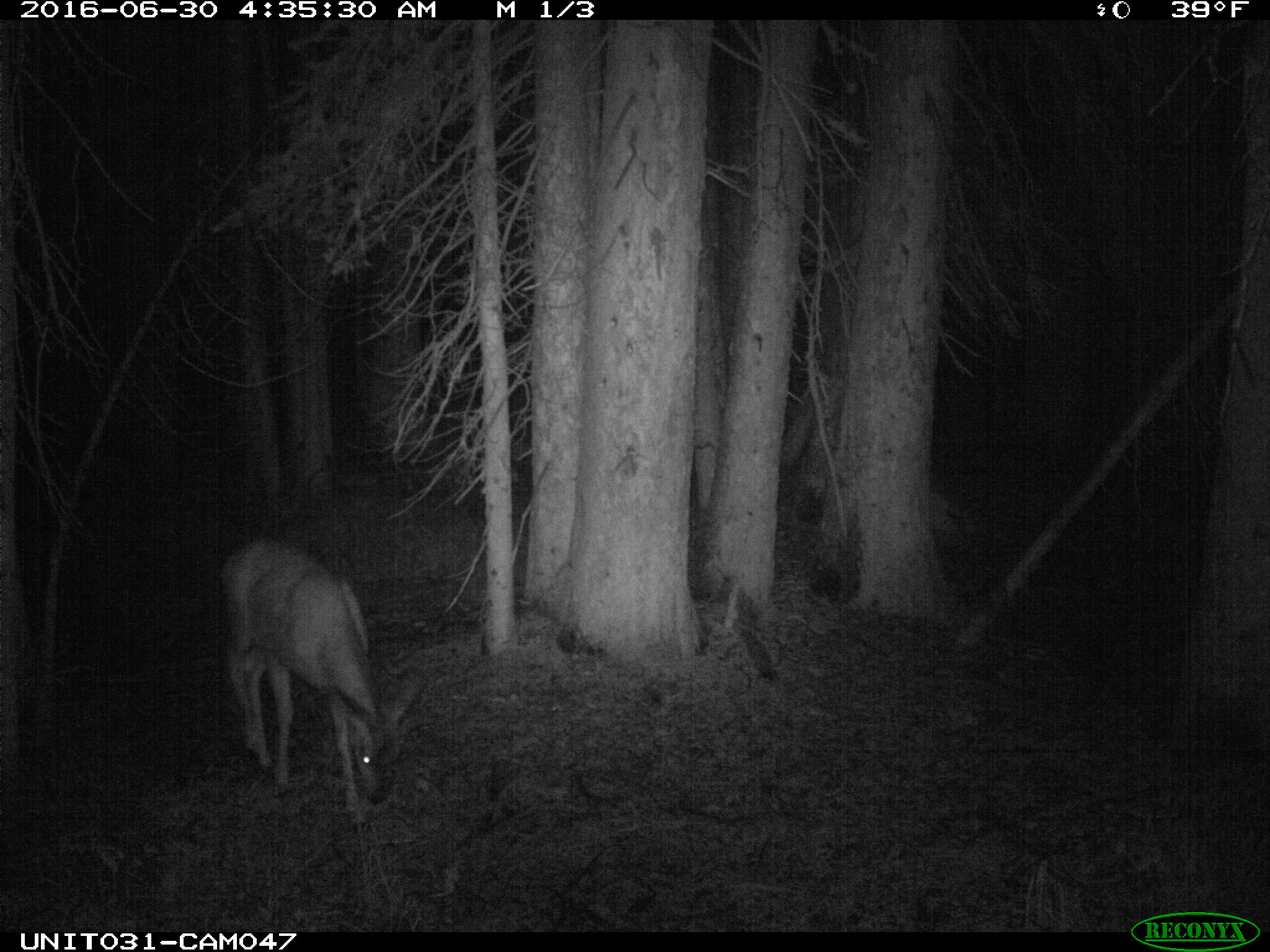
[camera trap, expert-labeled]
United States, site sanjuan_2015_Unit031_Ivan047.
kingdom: Animalia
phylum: Chordata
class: Mammalia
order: Artiodactyla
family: Cervidae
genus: Odocoileus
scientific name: Odocoileus hemionus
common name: mule deer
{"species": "Odocoileus hemionus (mule deer)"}